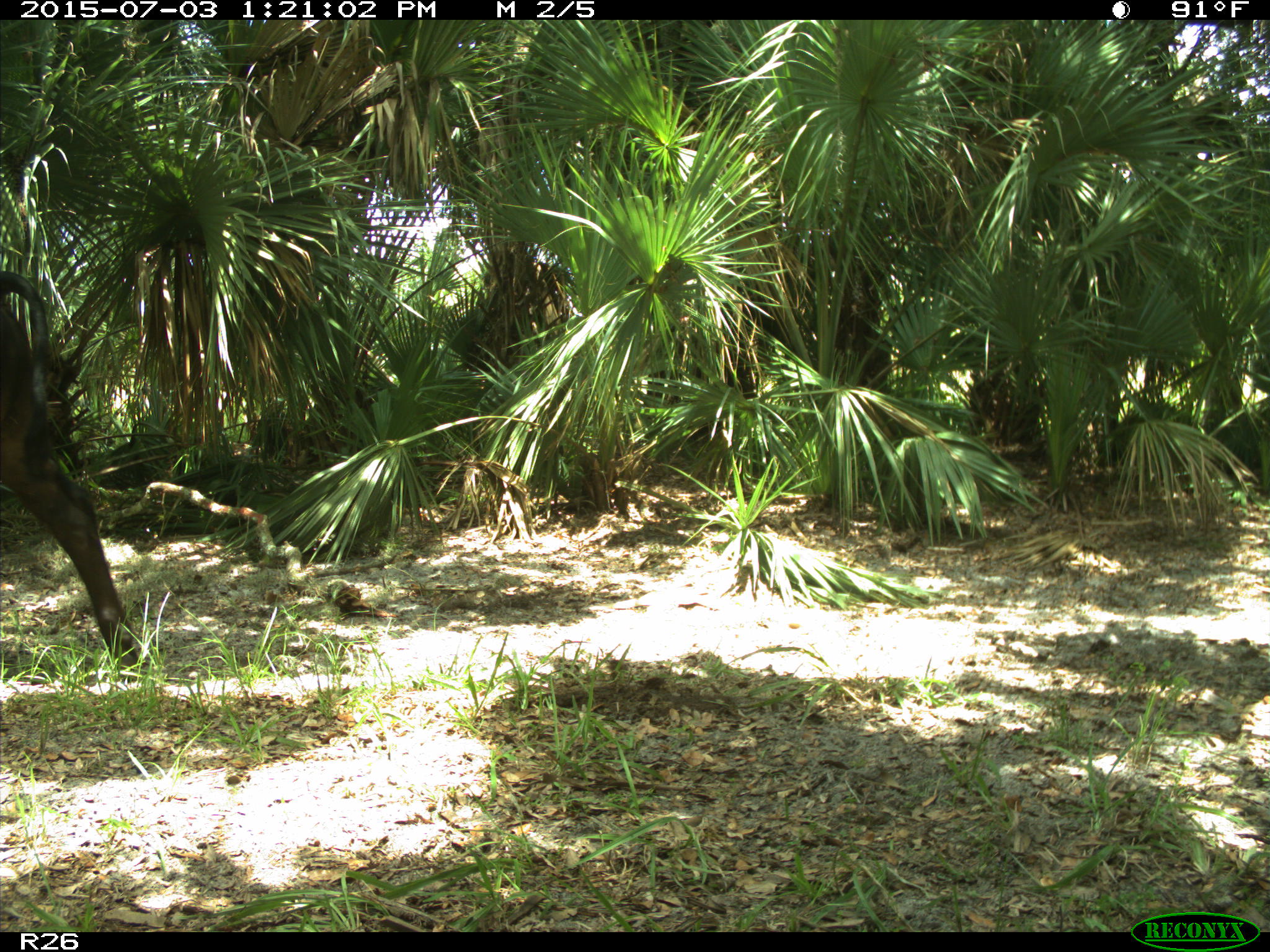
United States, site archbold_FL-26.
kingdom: Animalia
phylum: Chordata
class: Mammalia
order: Artiodactyla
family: Bovidae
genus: Bos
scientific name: Bos taurus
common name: domestic cow